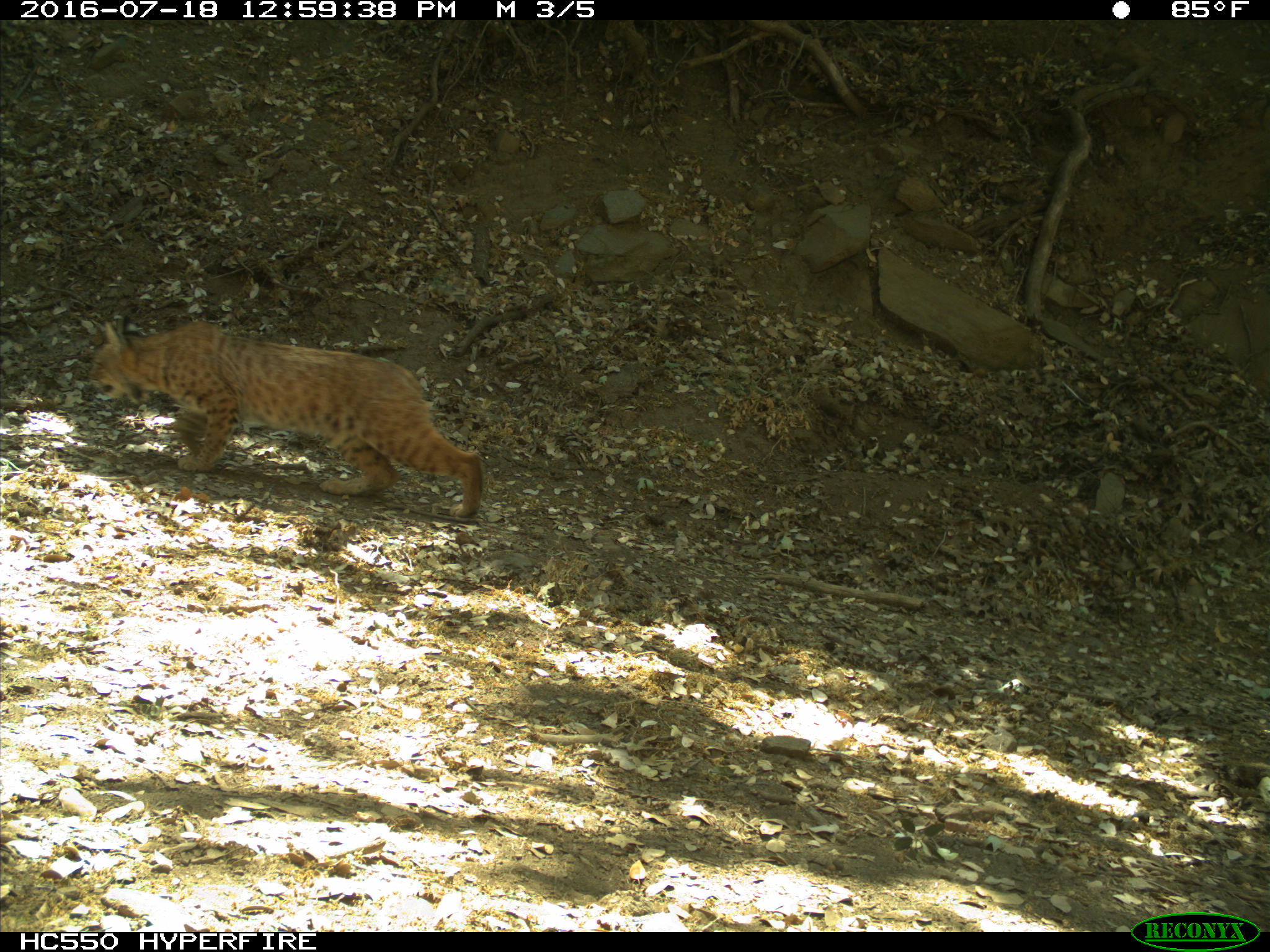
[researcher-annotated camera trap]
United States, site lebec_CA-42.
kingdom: Animalia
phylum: Chordata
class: Mammalia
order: Carnivora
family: Felidae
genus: Lynx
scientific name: Lynx rufus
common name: bobcat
Lynx rufus (bobcat).